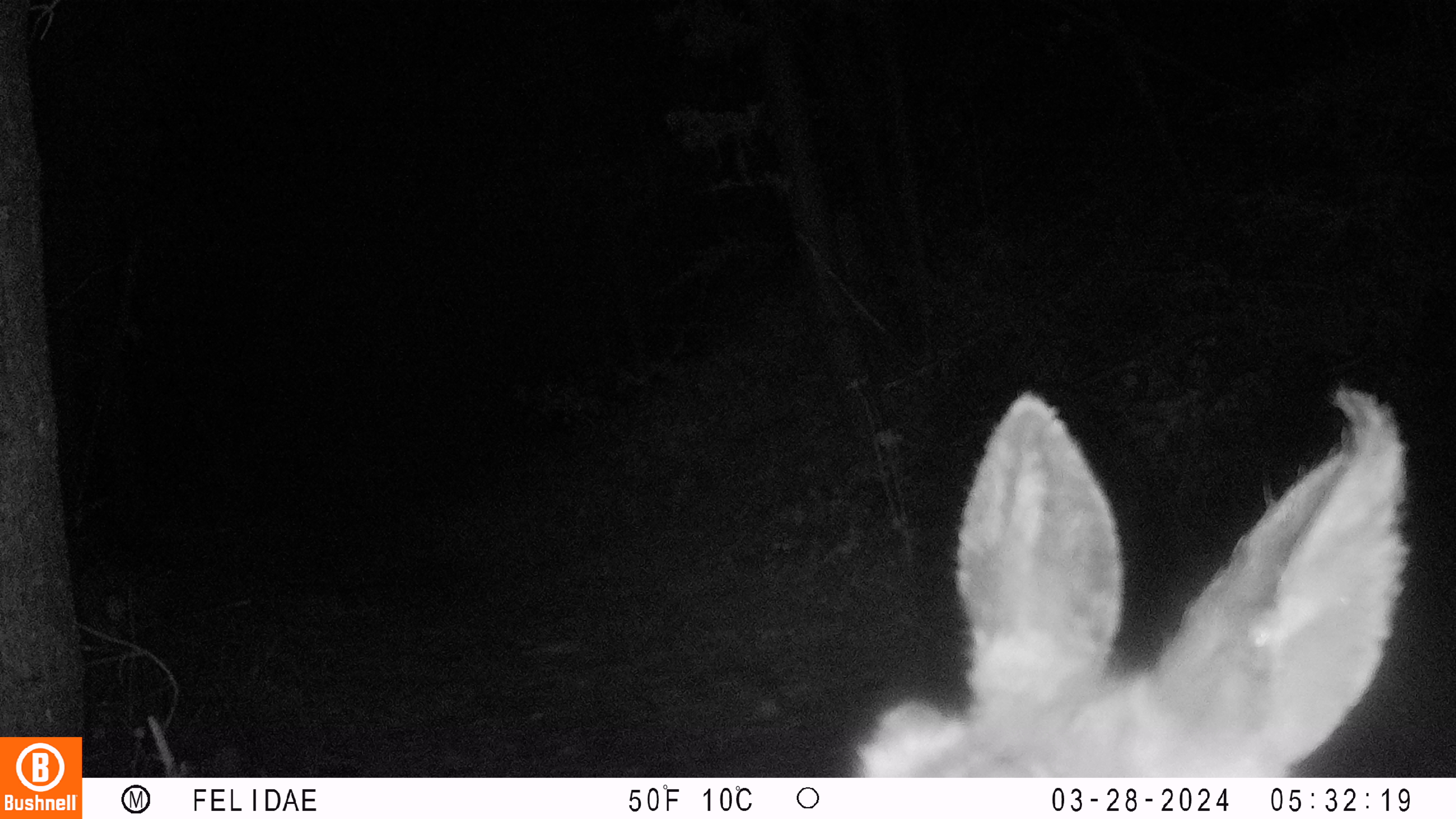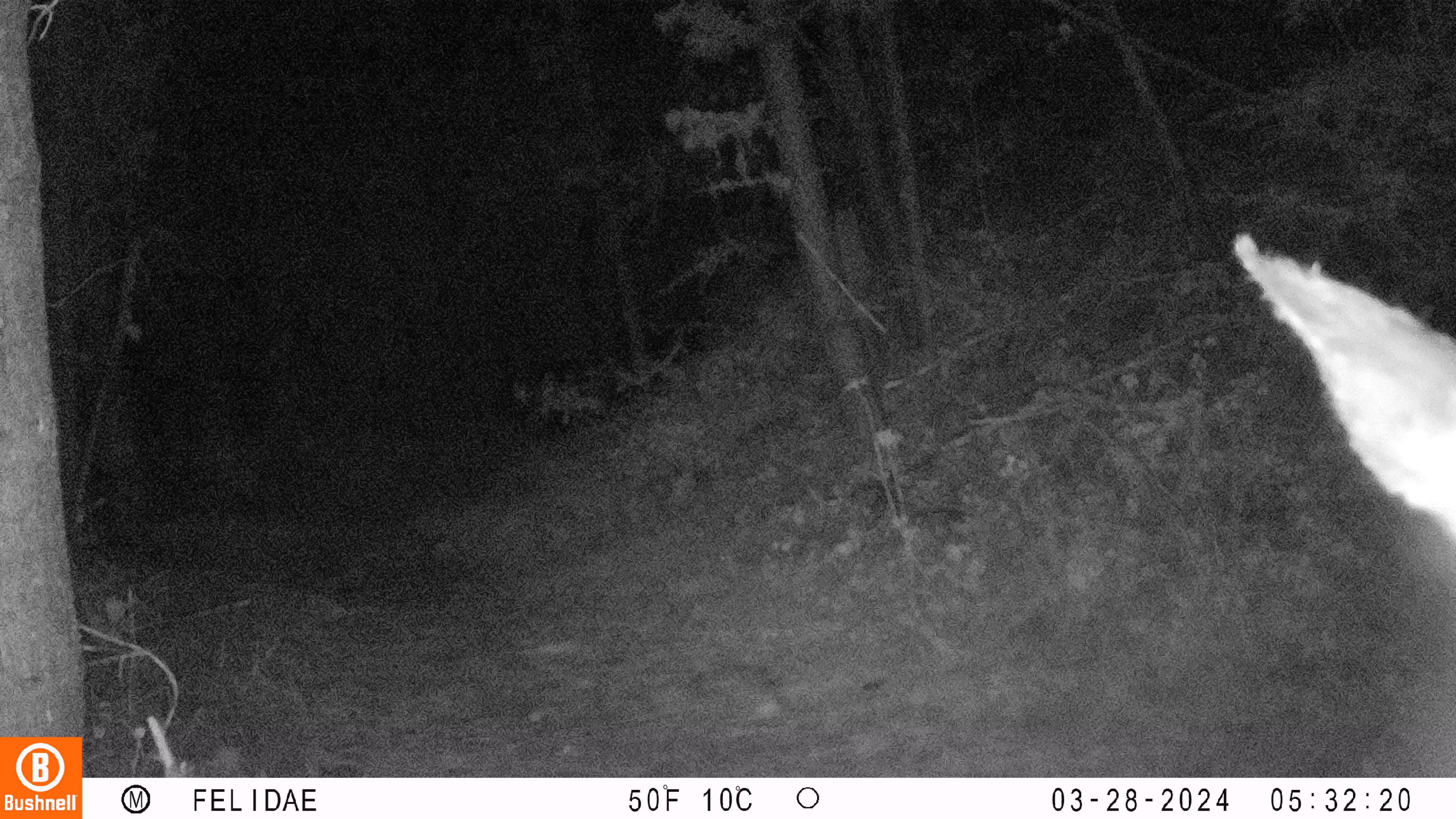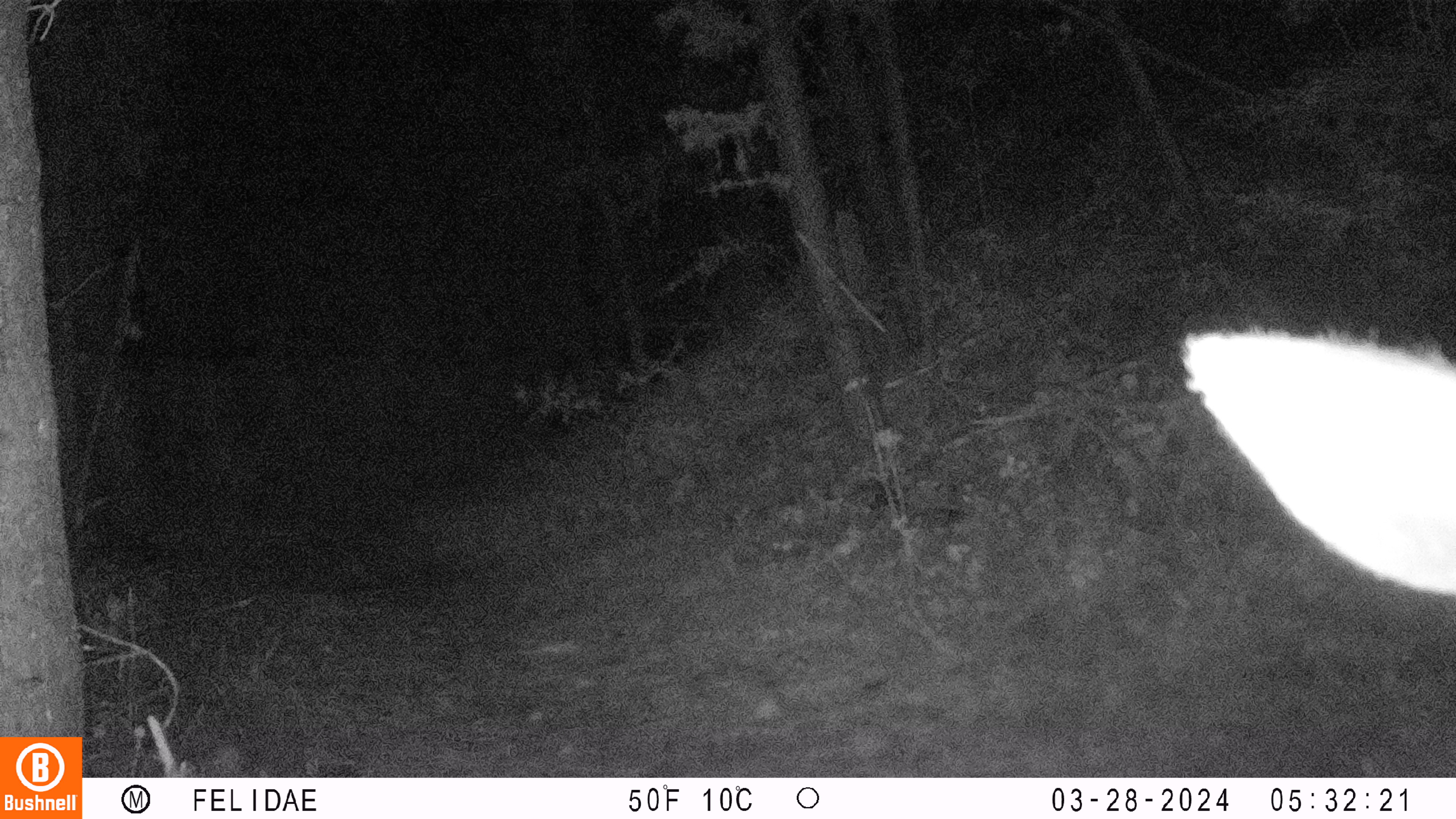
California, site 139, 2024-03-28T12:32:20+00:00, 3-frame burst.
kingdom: Animalia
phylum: Chordata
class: Mammalia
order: Artiodactyla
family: Cervidae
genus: Odocoileus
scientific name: Odocoileus hemionus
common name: mule deer